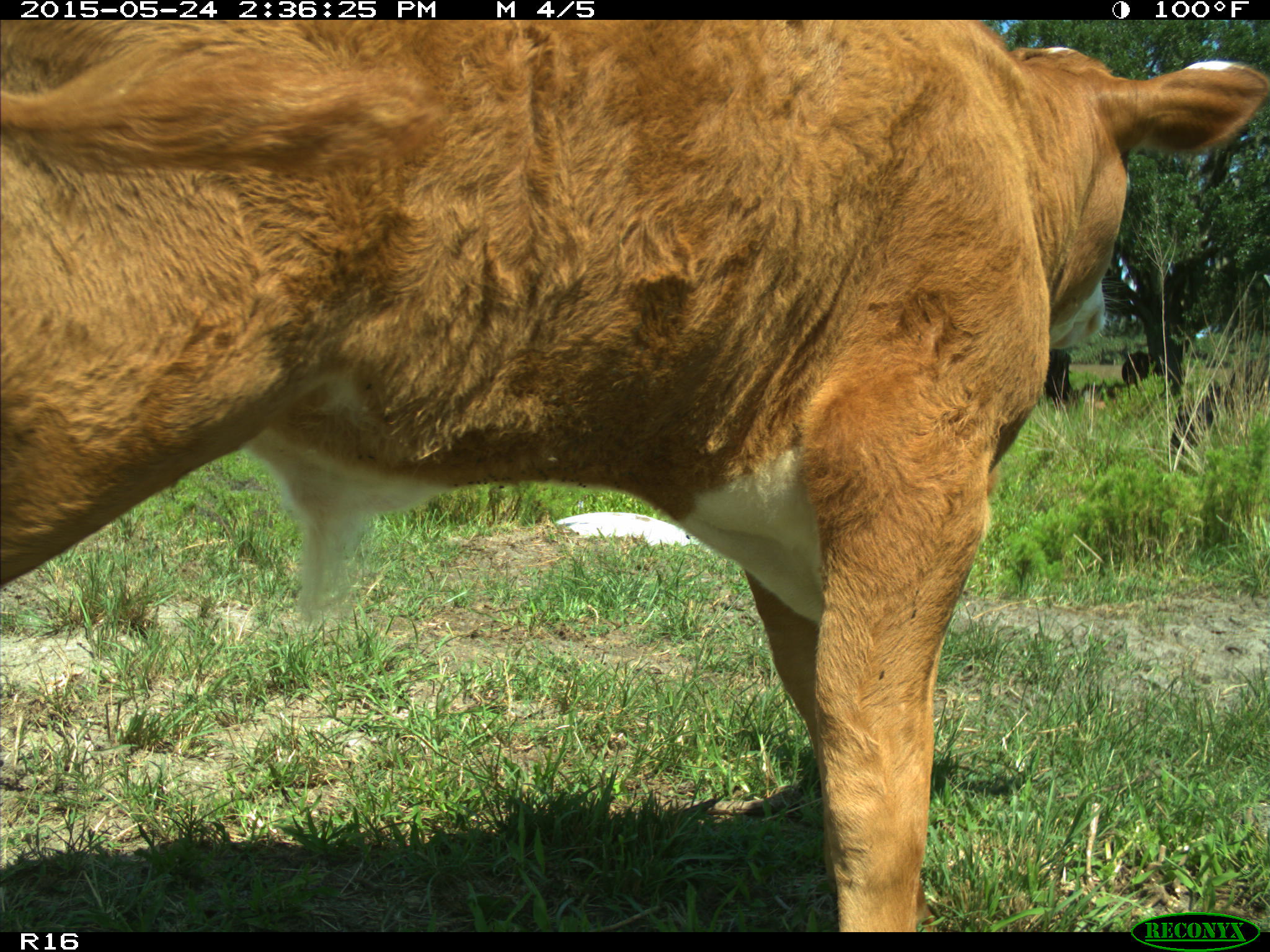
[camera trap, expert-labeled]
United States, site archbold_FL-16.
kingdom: Animalia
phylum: Chordata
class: Mammalia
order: Artiodactyla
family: Bovidae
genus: Bos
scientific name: Bos taurus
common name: domestic cow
Bos taurus (domestic cow).